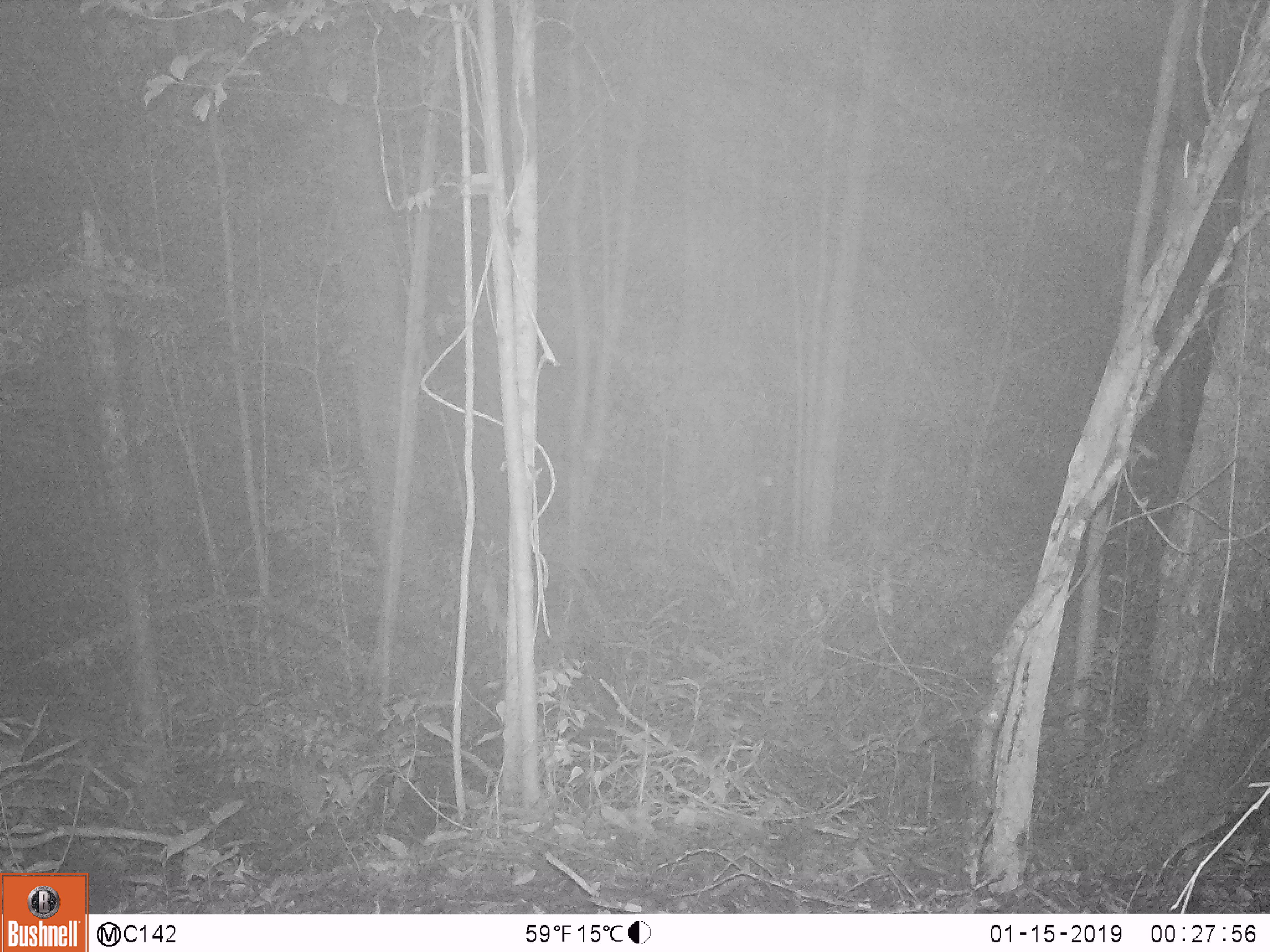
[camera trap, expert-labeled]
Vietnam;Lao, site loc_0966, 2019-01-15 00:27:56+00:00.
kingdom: Animalia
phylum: Chordata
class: Mammalia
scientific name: Mammalia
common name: mammal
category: unidentified small mammal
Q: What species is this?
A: Unidentified small mammal (mammal) (Mammalia).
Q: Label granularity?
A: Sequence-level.